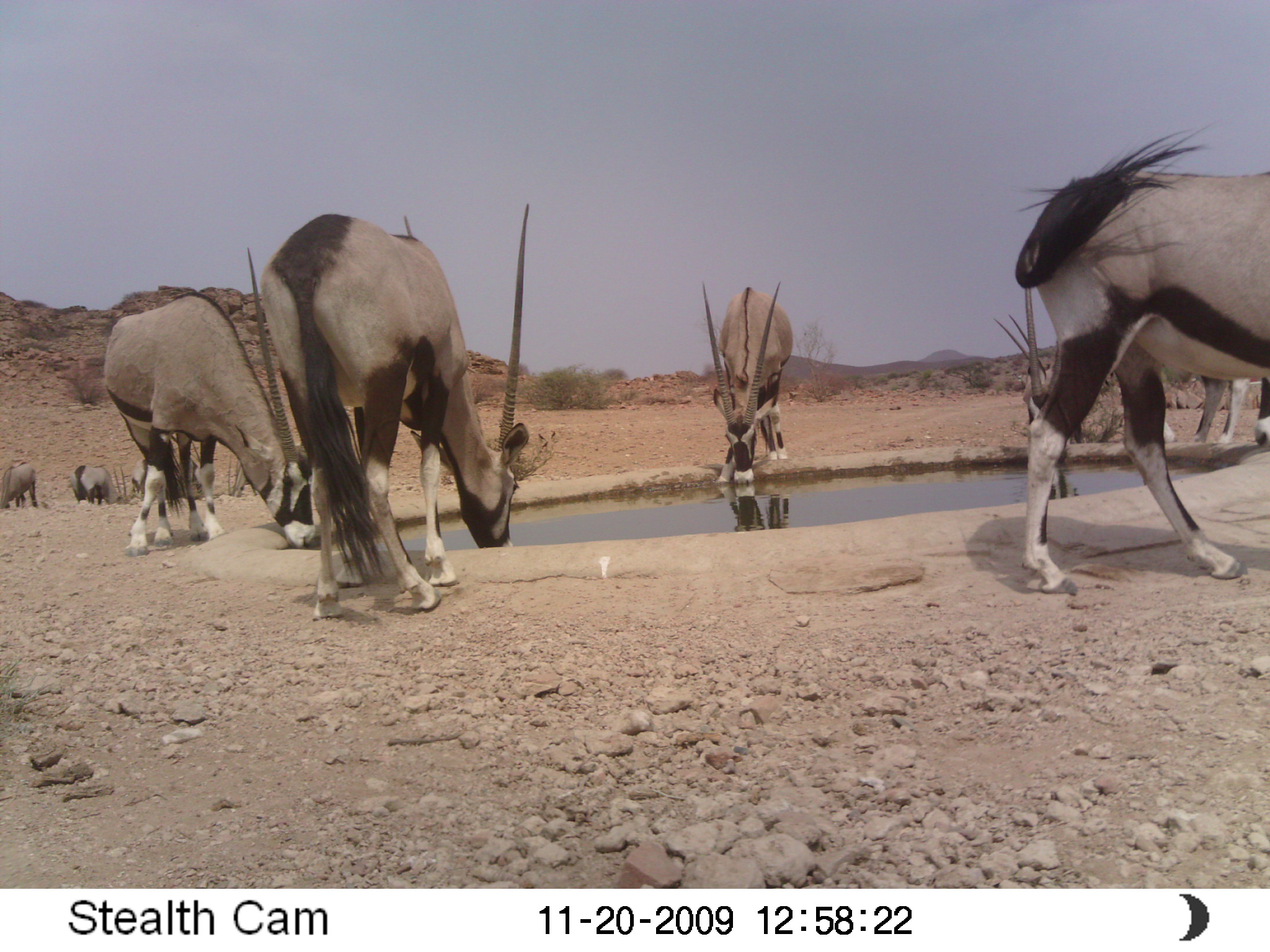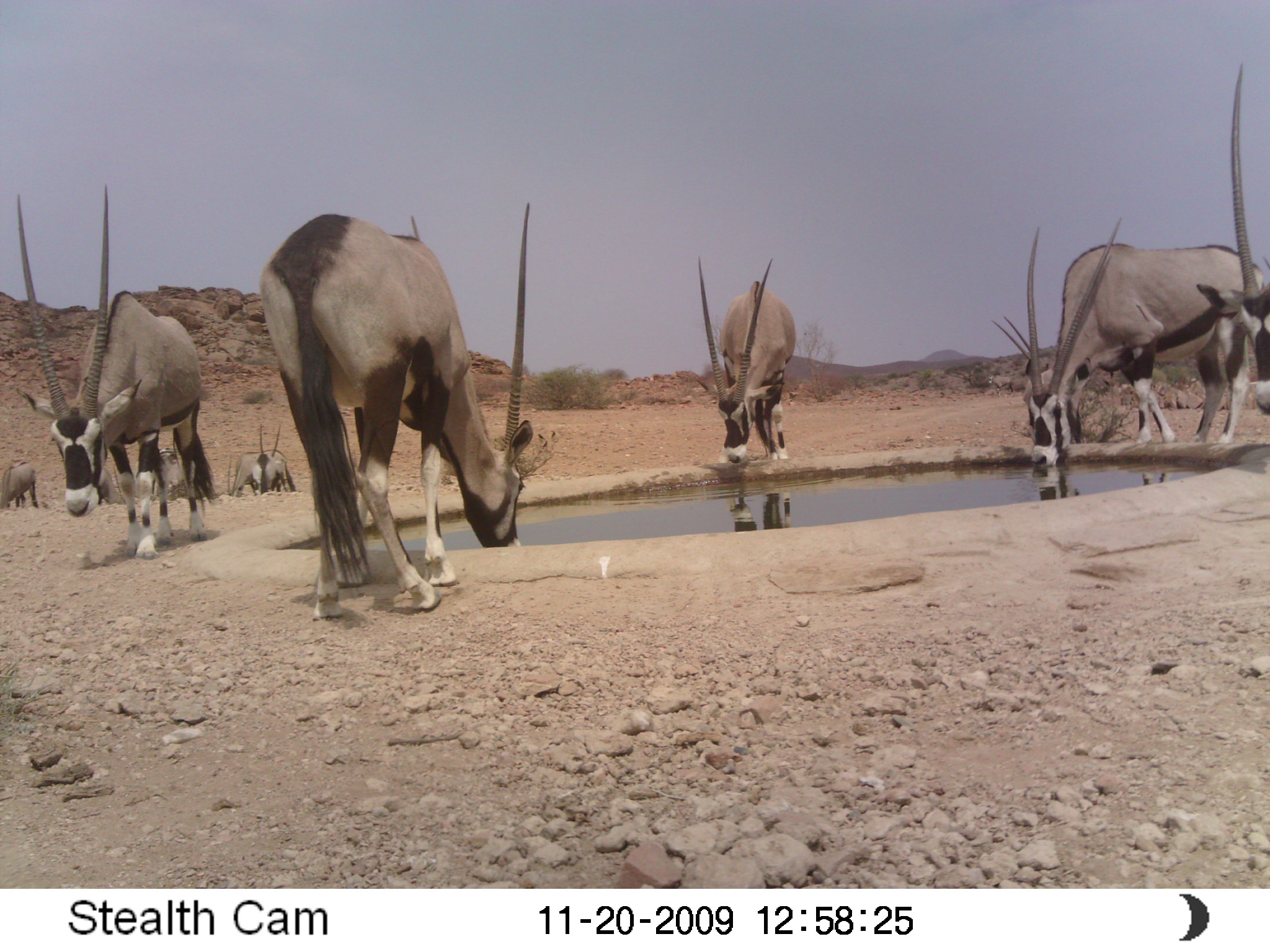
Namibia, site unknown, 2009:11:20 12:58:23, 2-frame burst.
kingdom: Animalia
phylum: Chordata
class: Mammalia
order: Artiodactyla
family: Bovidae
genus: Oryx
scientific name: Oryx gazella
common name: gemsbok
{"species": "Oryx gazella (gemsbok)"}